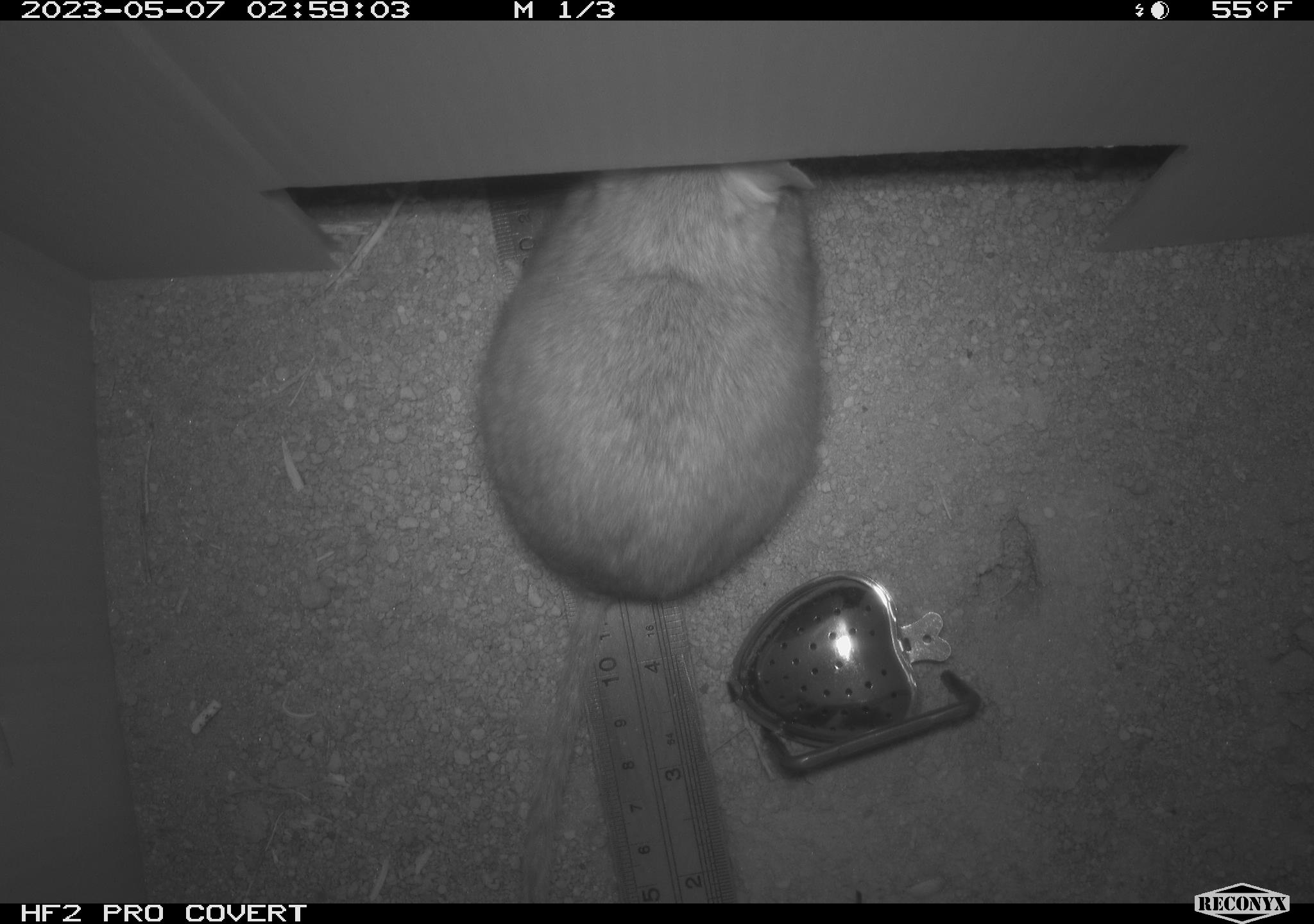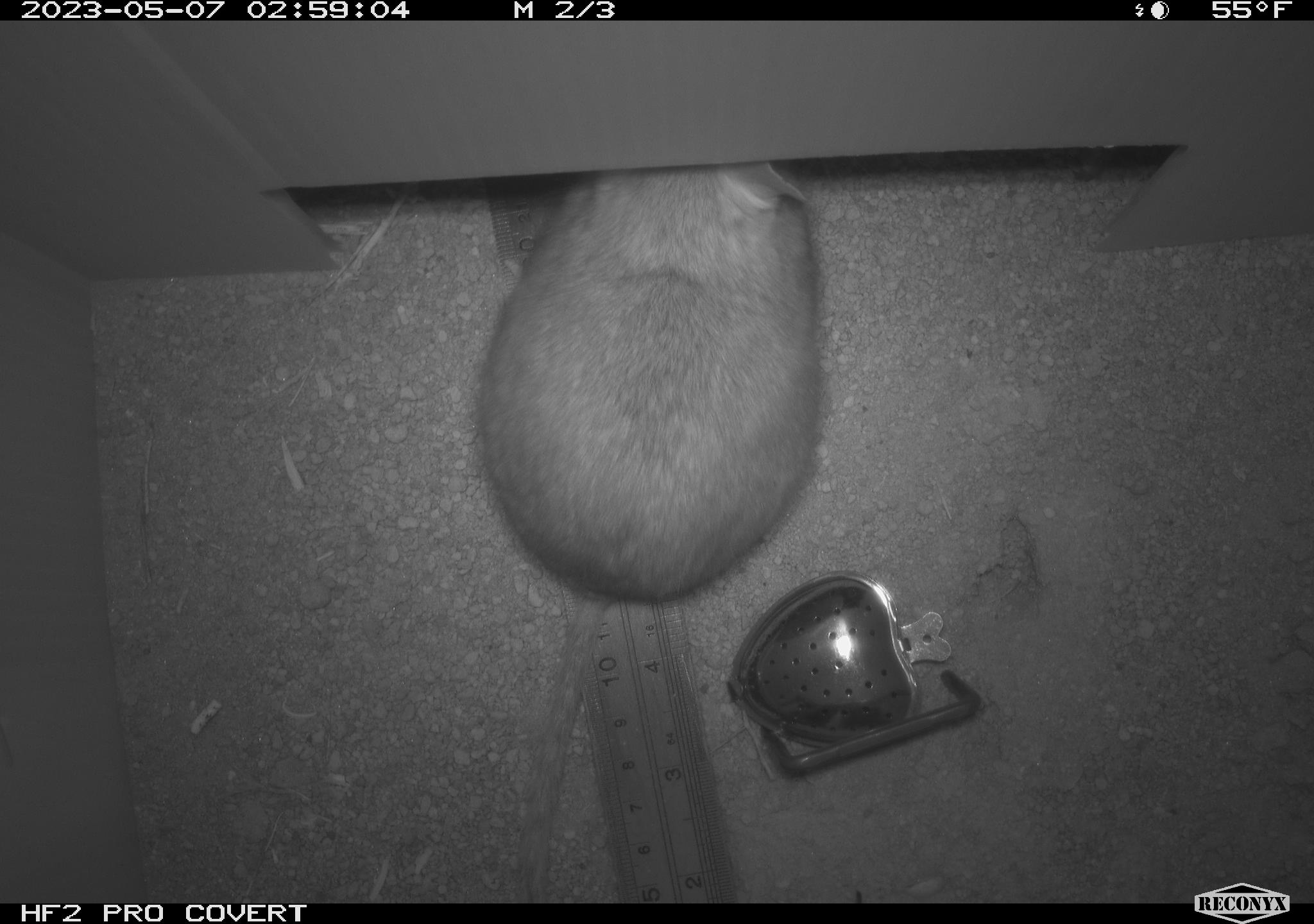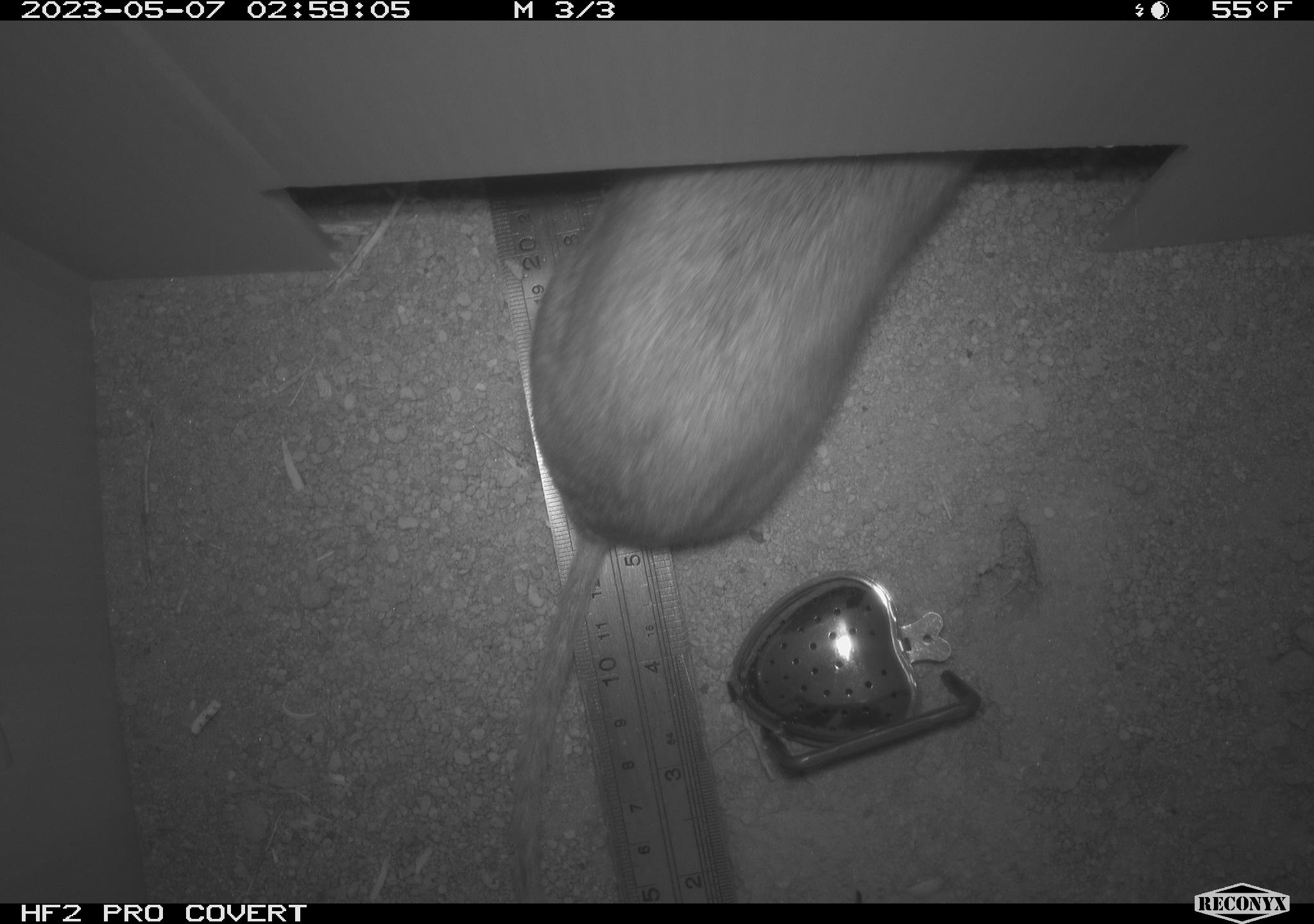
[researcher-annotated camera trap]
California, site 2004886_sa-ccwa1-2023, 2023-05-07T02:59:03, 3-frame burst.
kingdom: Animalia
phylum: Chordata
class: Mammalia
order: Rodentia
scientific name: Rodentia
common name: rodent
Rodent (Rodentia).